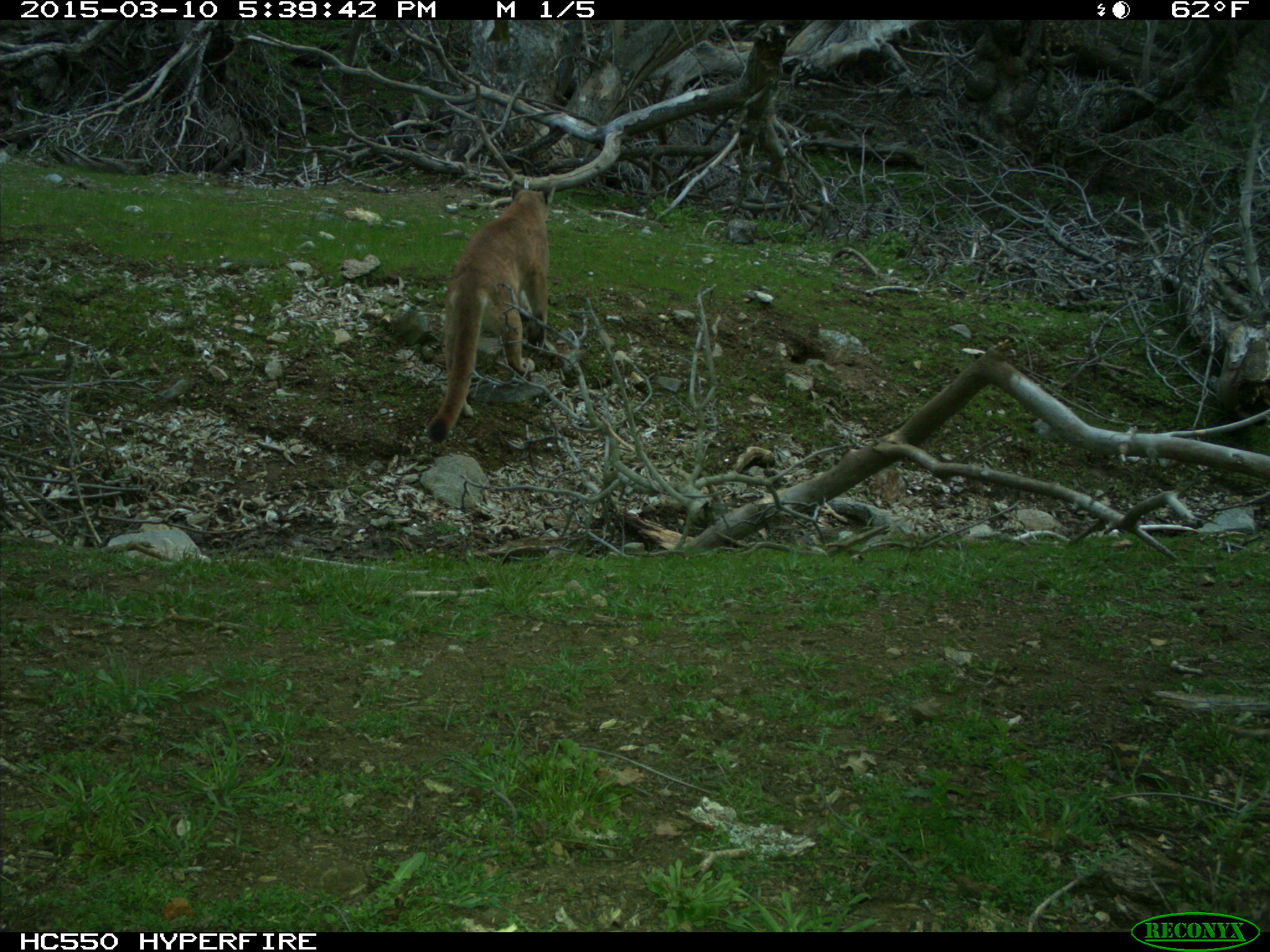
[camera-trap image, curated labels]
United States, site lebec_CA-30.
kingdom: Animalia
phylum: Chordata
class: Mammalia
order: Carnivora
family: Felidae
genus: Puma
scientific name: Puma concolor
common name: mountain lion